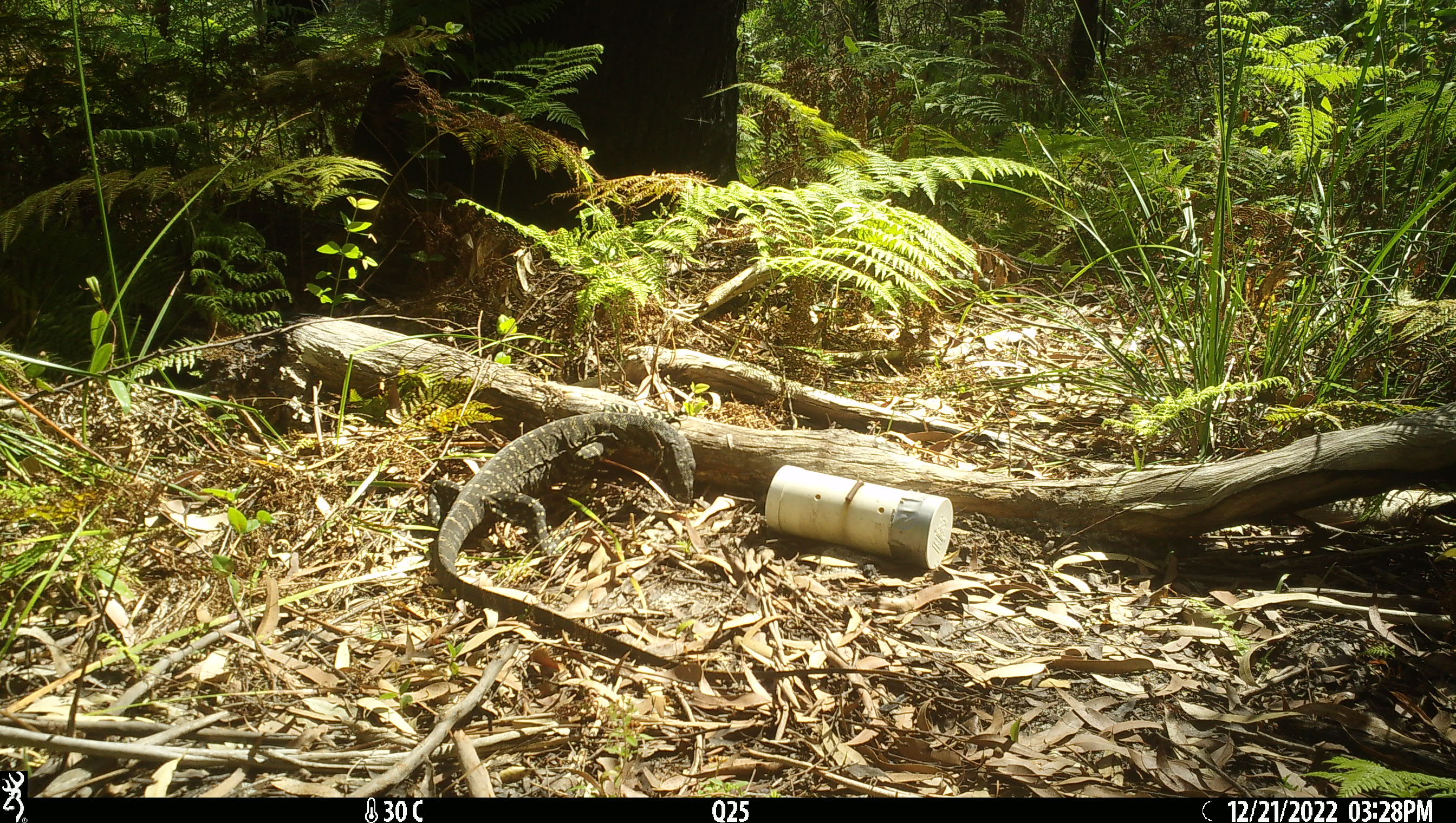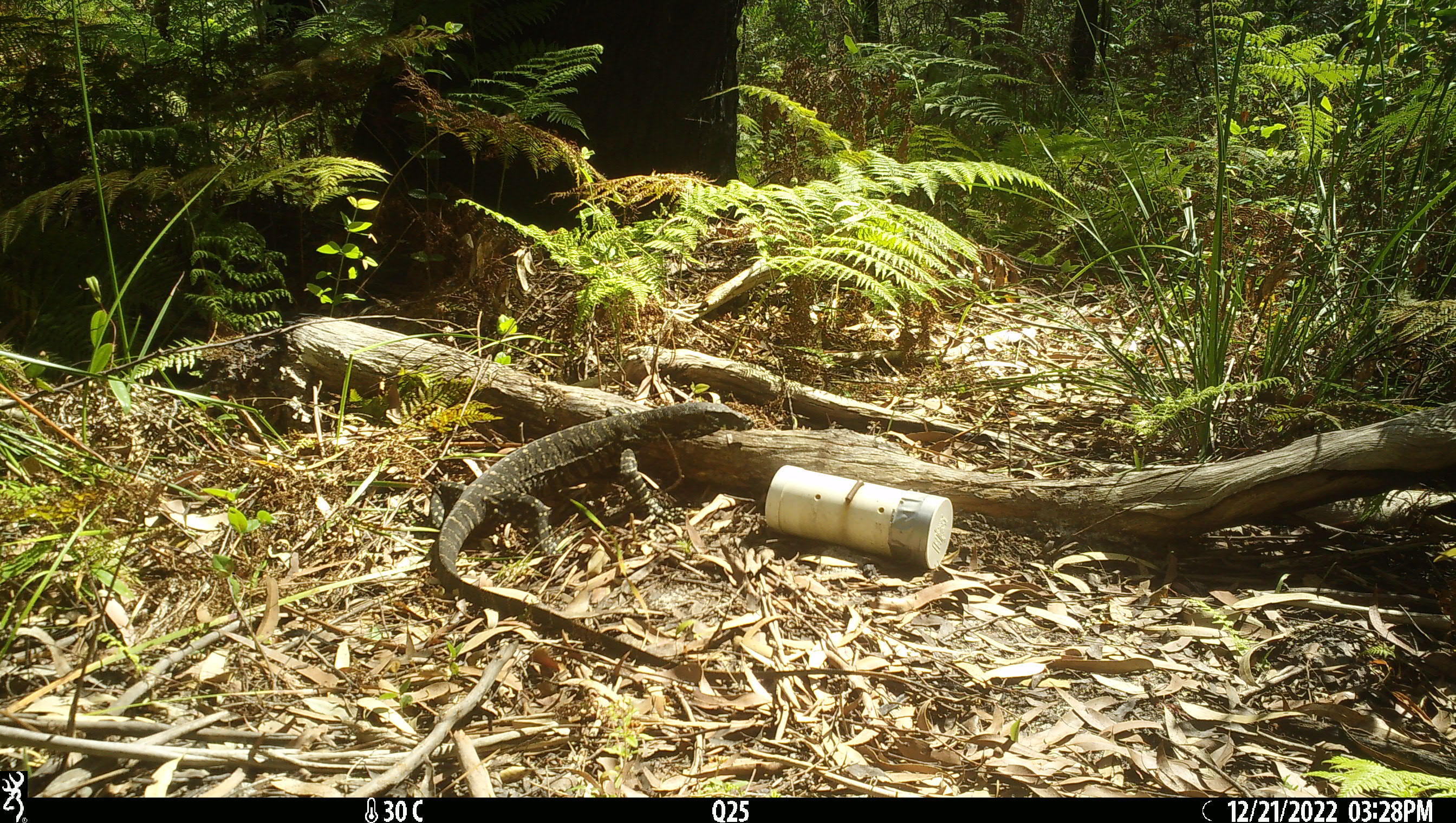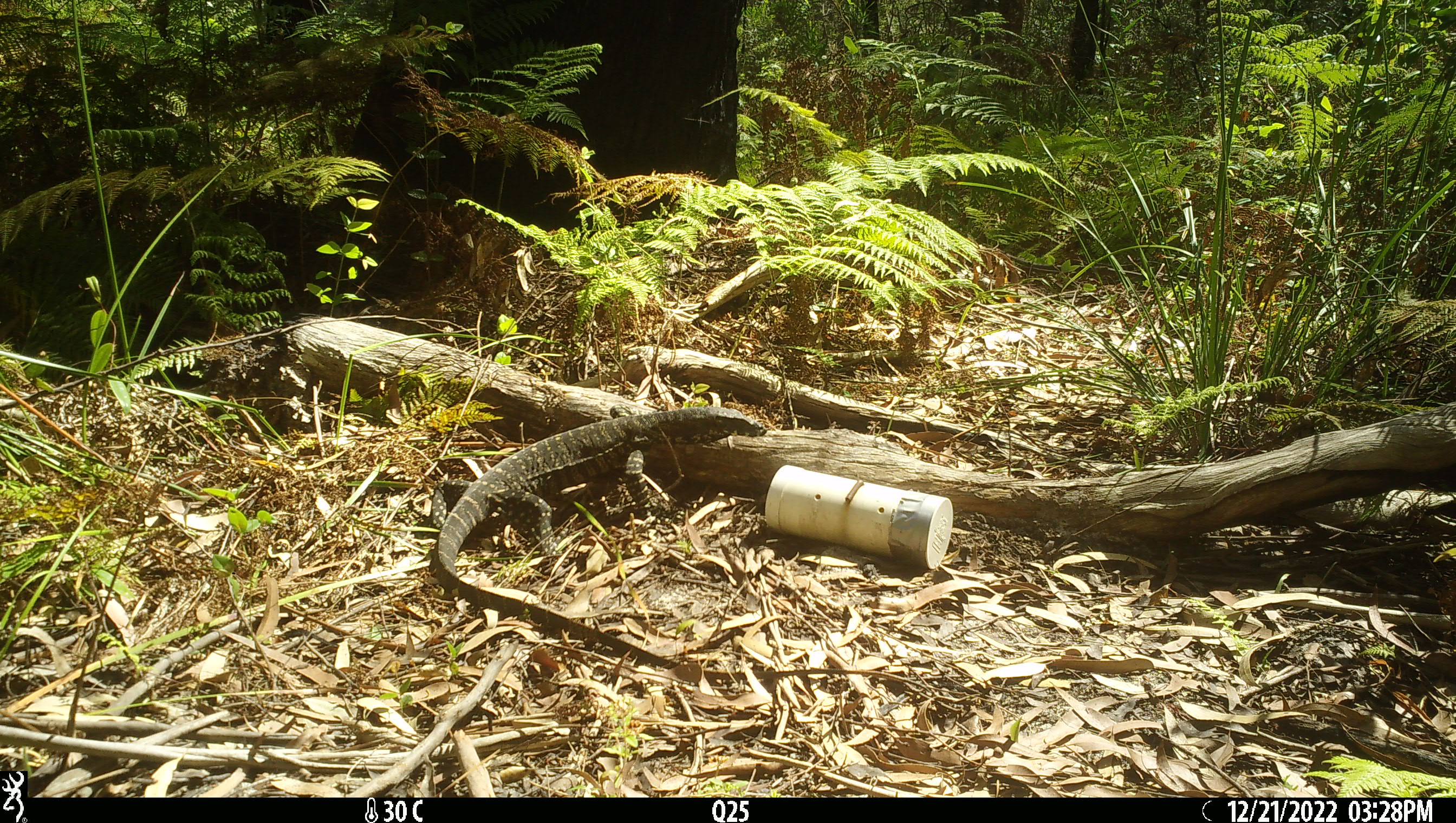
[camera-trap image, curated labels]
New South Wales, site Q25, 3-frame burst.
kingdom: Animalia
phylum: Chordata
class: Reptilia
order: Squamata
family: Varanidae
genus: Varanus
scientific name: Varanus varius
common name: lace monitor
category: goanna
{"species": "goanna (lace monitor) (Varanus varius)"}